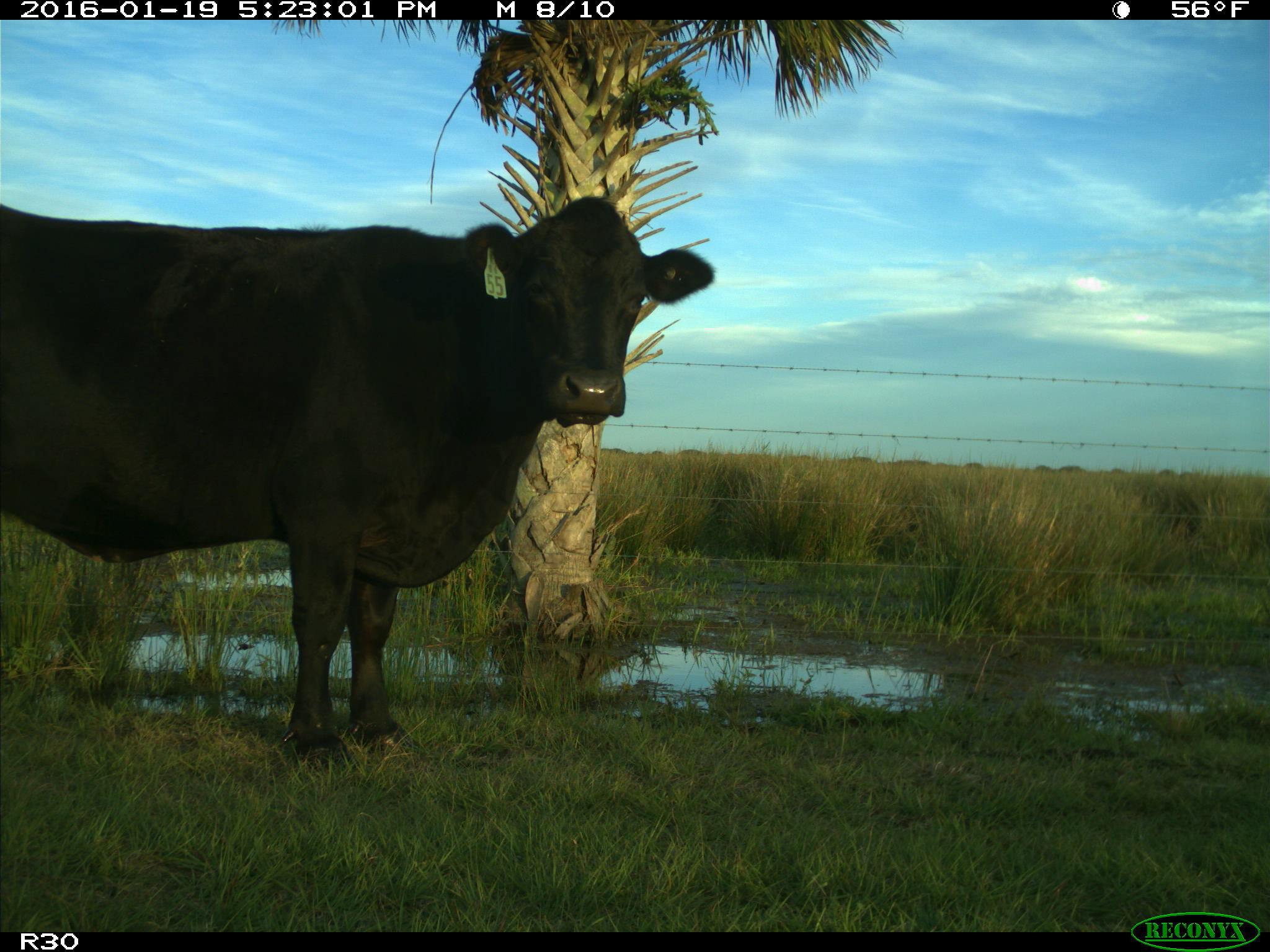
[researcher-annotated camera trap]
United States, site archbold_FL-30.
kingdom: Animalia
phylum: Chordata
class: Mammalia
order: Artiodactyla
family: Bovidae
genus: Bos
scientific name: Bos taurus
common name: domestic cow